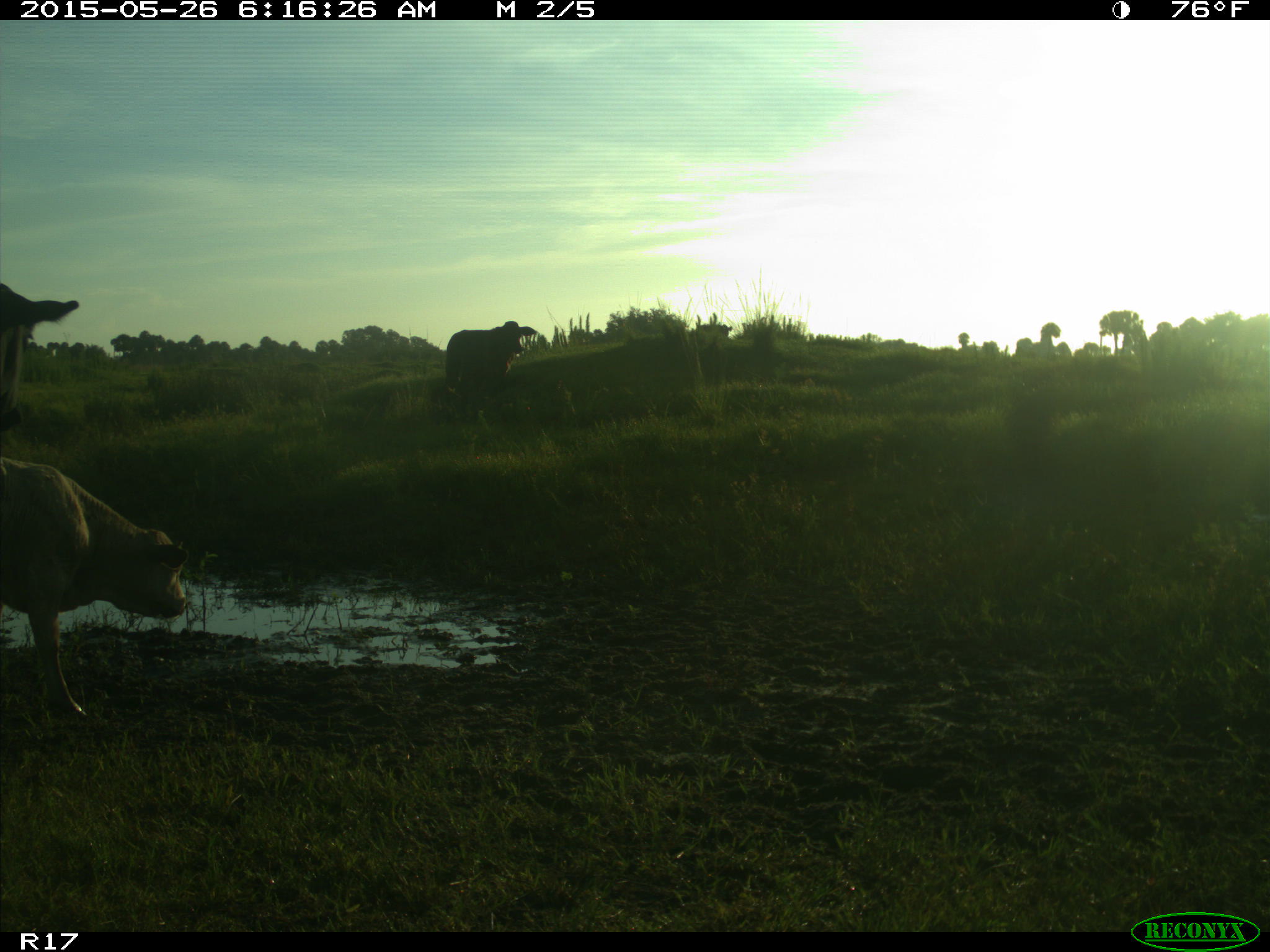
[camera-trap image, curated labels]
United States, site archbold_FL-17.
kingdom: Animalia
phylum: Chordata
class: Mammalia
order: Artiodactyla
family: Bovidae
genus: Bos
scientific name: Bos taurus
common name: domestic cow